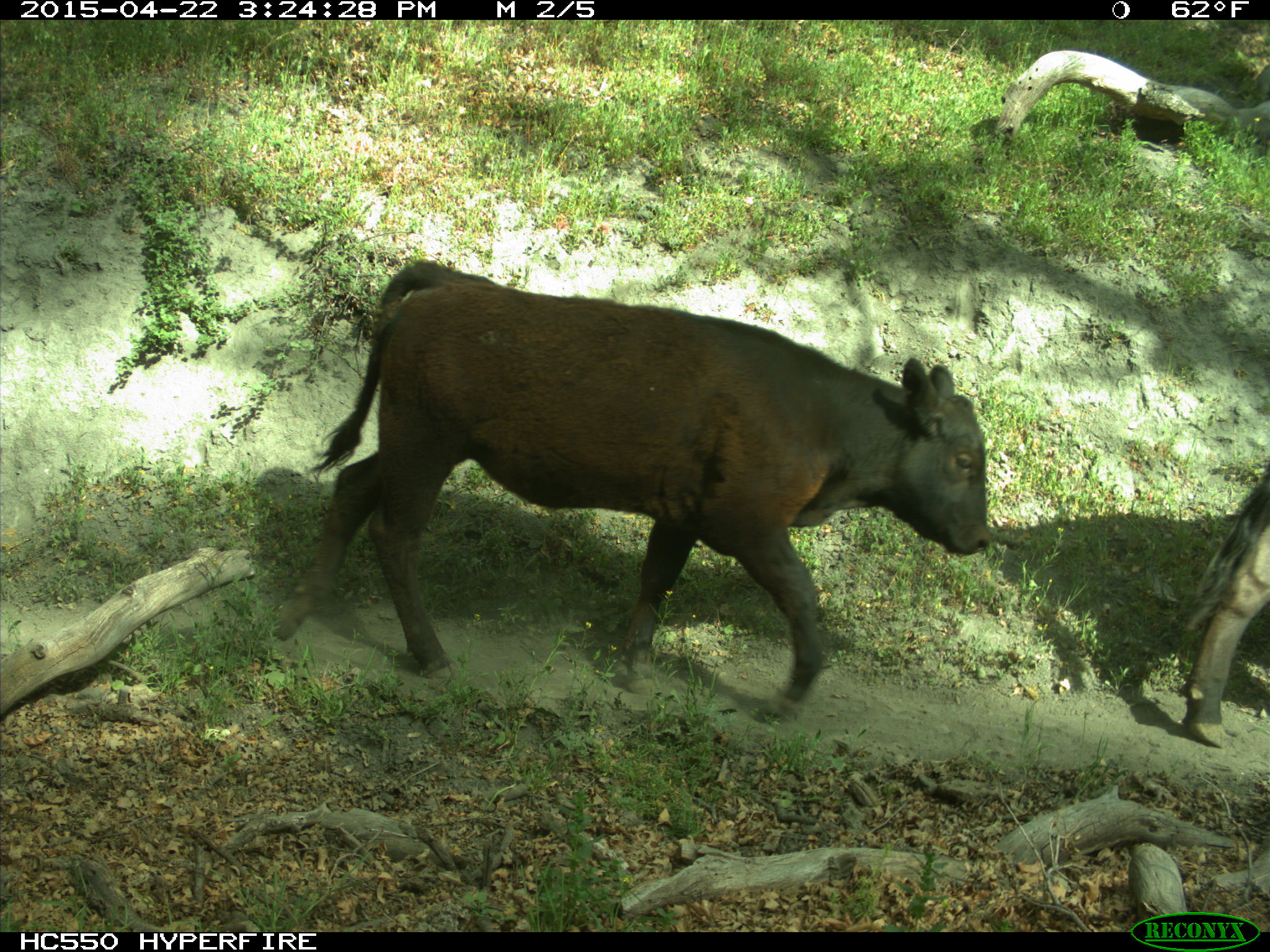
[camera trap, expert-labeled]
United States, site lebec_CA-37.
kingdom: Animalia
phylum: Chordata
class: Mammalia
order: Artiodactyla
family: Bovidae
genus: Bos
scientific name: Bos taurus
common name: domestic cow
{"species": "Bos taurus (domestic cow)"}